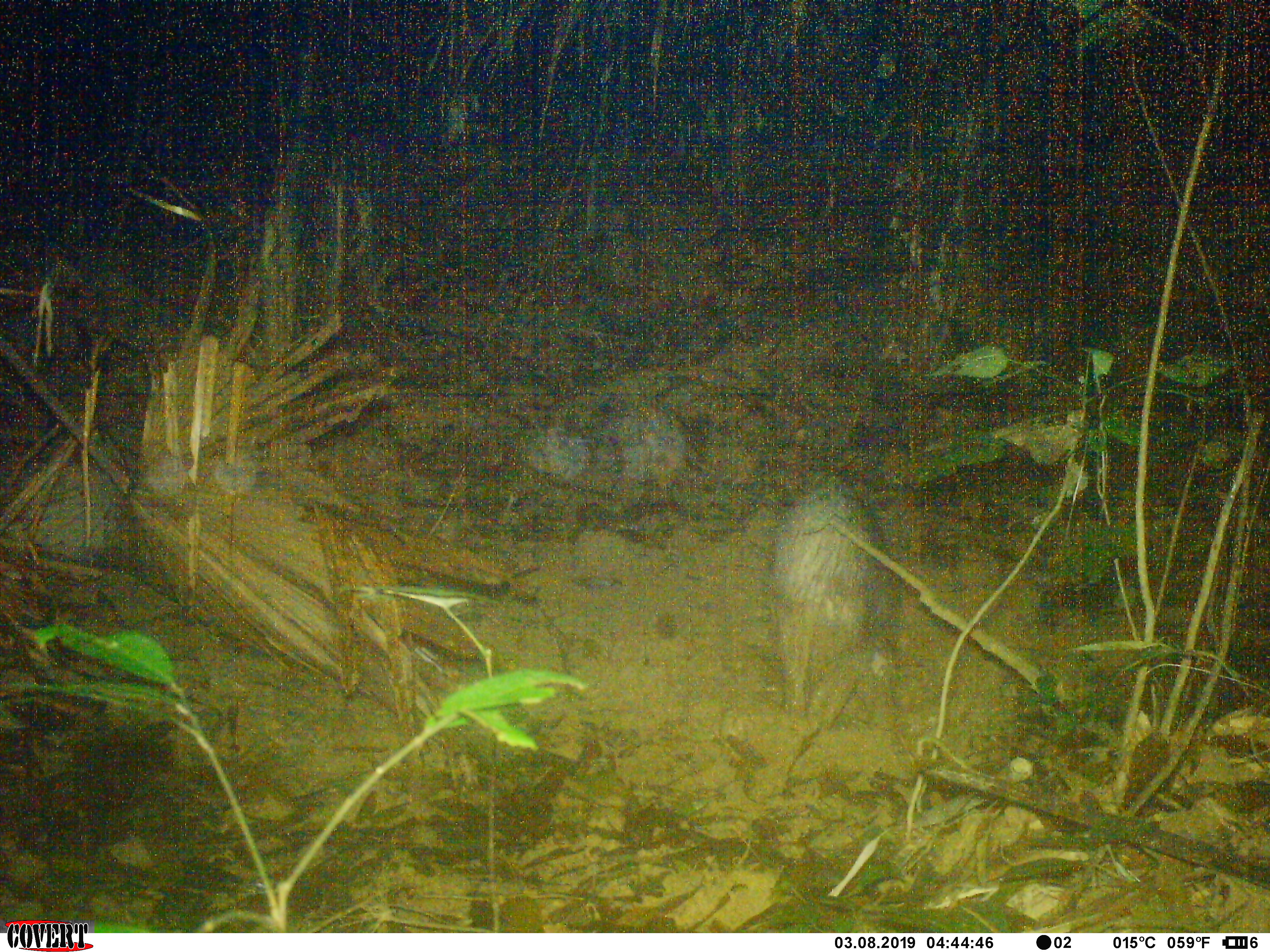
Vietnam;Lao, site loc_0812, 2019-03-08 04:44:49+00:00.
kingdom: Animalia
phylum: Chordata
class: Mammalia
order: Artiodactyla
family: Suidae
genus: Sus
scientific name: Sus scrofa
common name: eurasian wild pig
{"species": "eurasian wild pig (Sus scrofa)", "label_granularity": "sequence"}